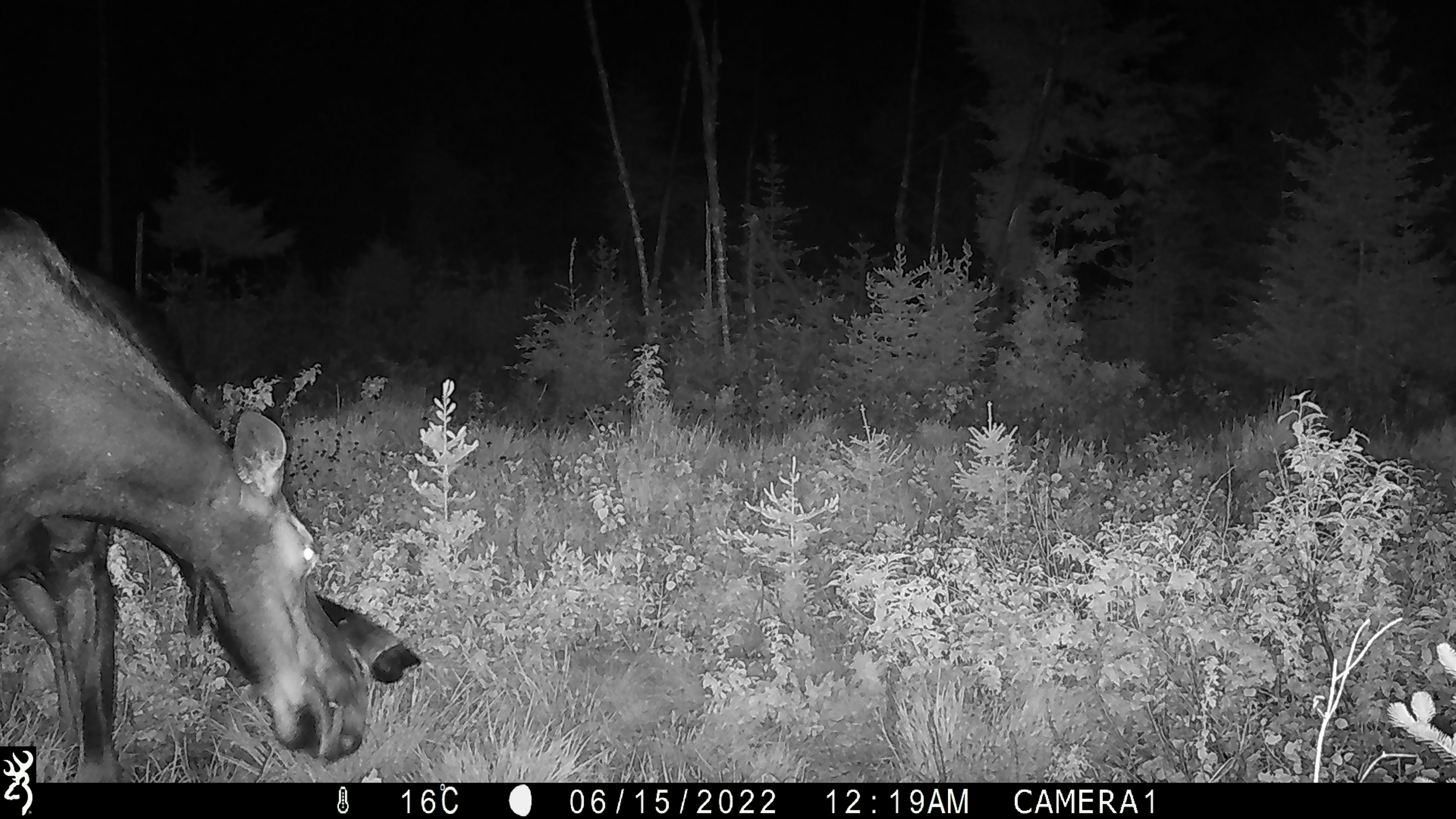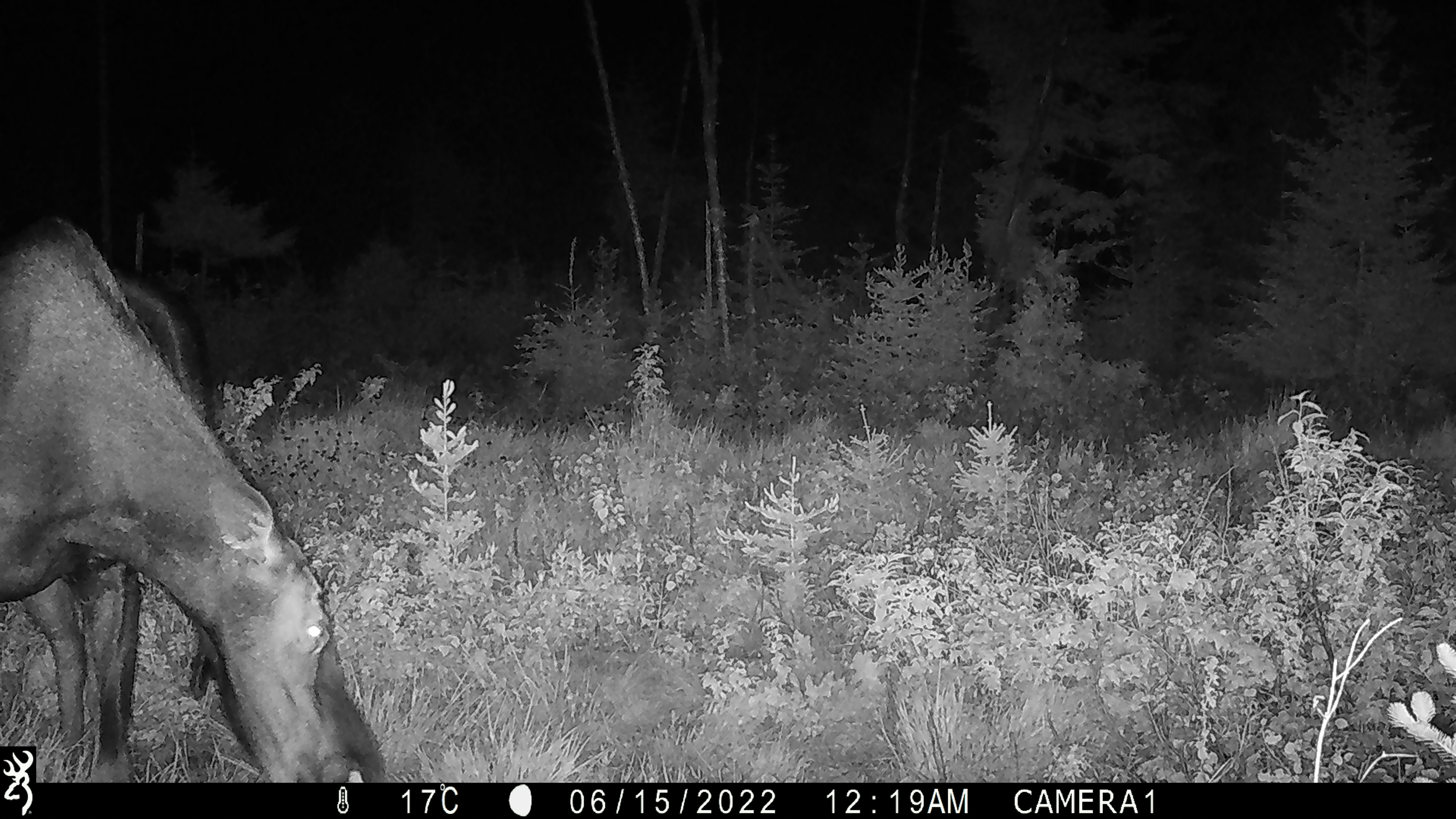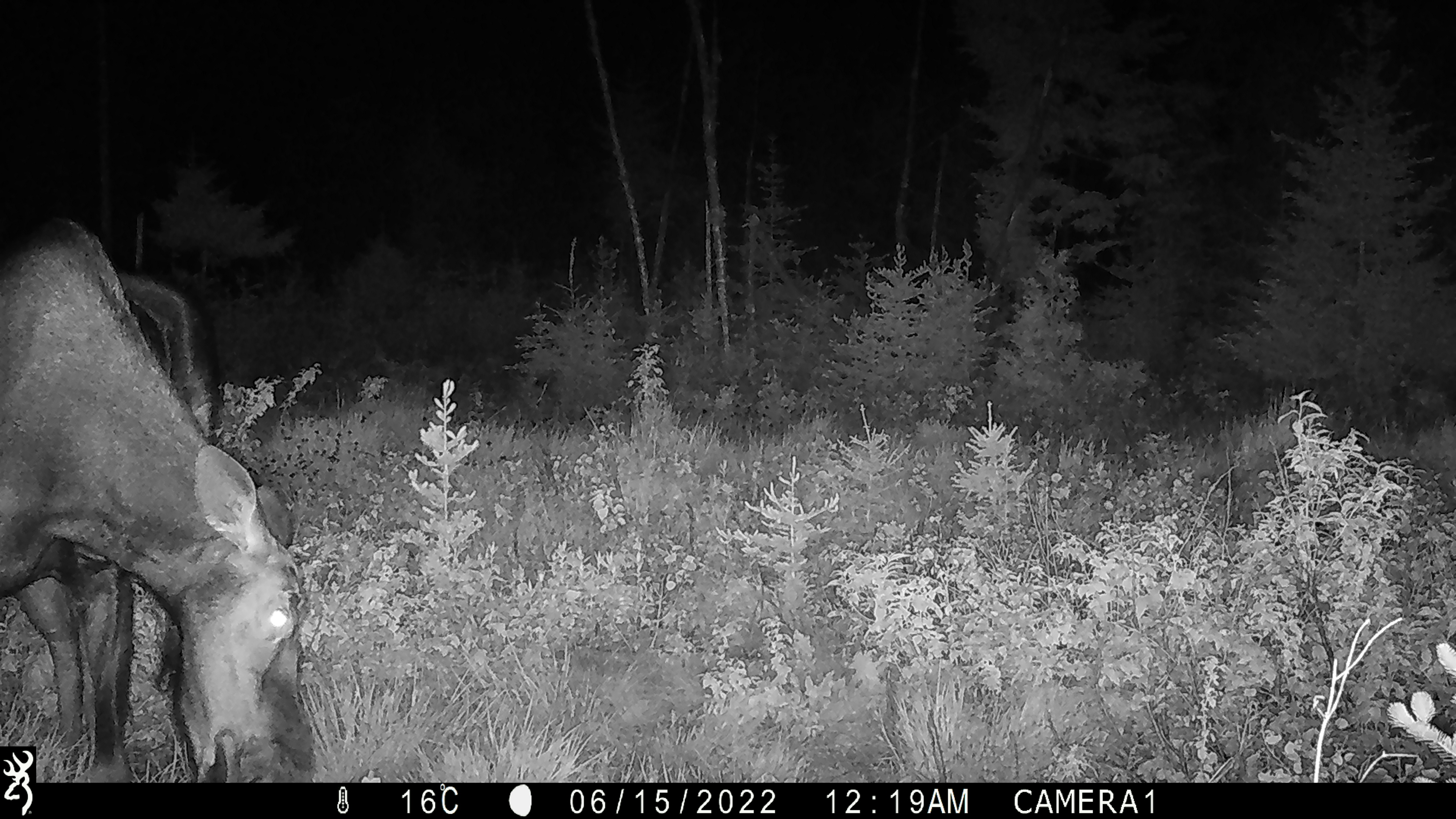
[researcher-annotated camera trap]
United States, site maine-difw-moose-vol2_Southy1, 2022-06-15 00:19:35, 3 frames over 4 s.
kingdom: Animalia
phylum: Chordata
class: Mammalia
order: Artiodactyla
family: Cervidae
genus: Alces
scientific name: Alces alces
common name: moose